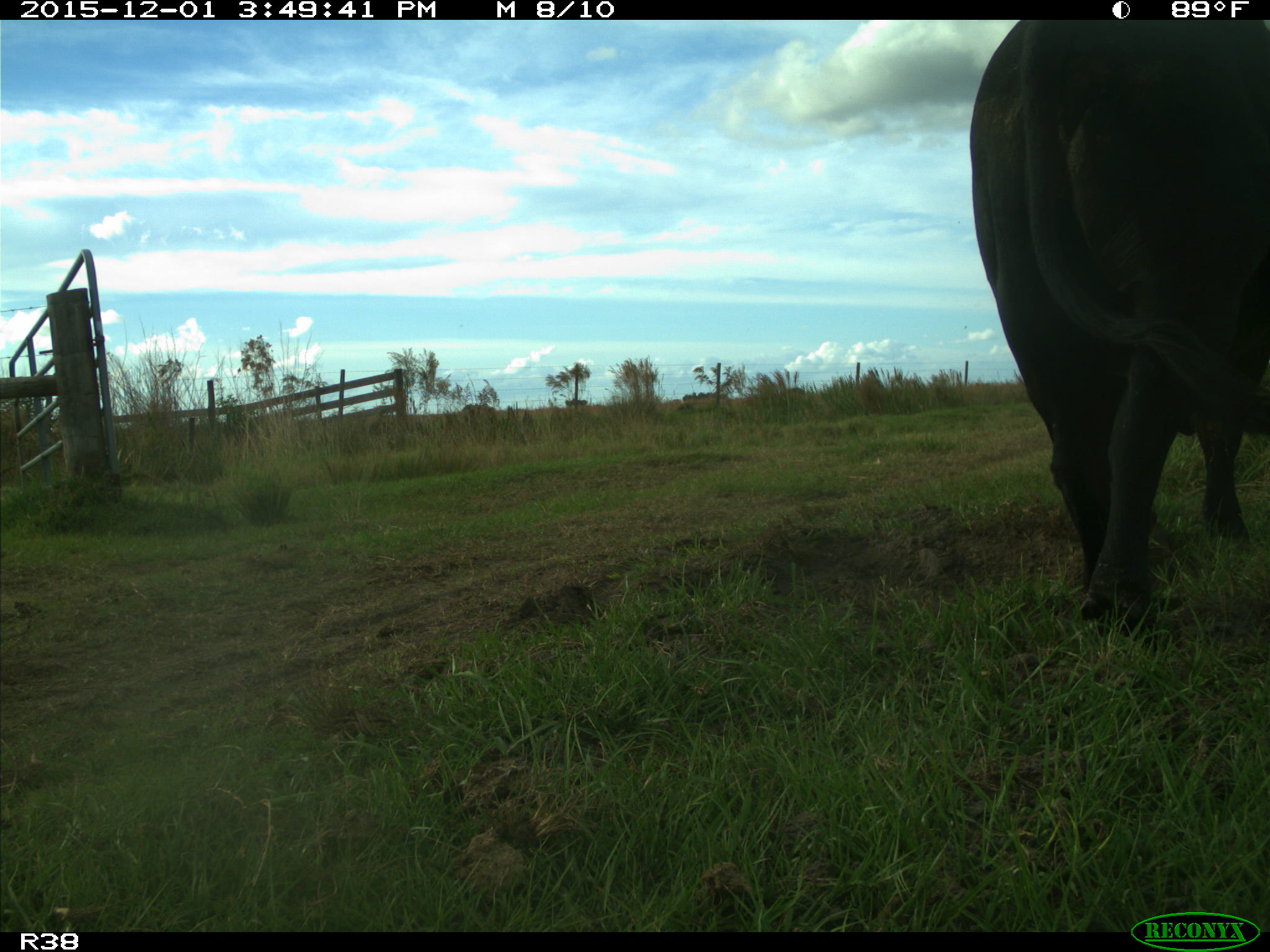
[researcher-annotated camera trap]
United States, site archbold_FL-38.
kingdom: Animalia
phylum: Chordata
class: Mammalia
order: Artiodactyla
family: Bovidae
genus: Bos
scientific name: Bos taurus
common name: domestic cow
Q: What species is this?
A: Bos taurus (domestic cow).